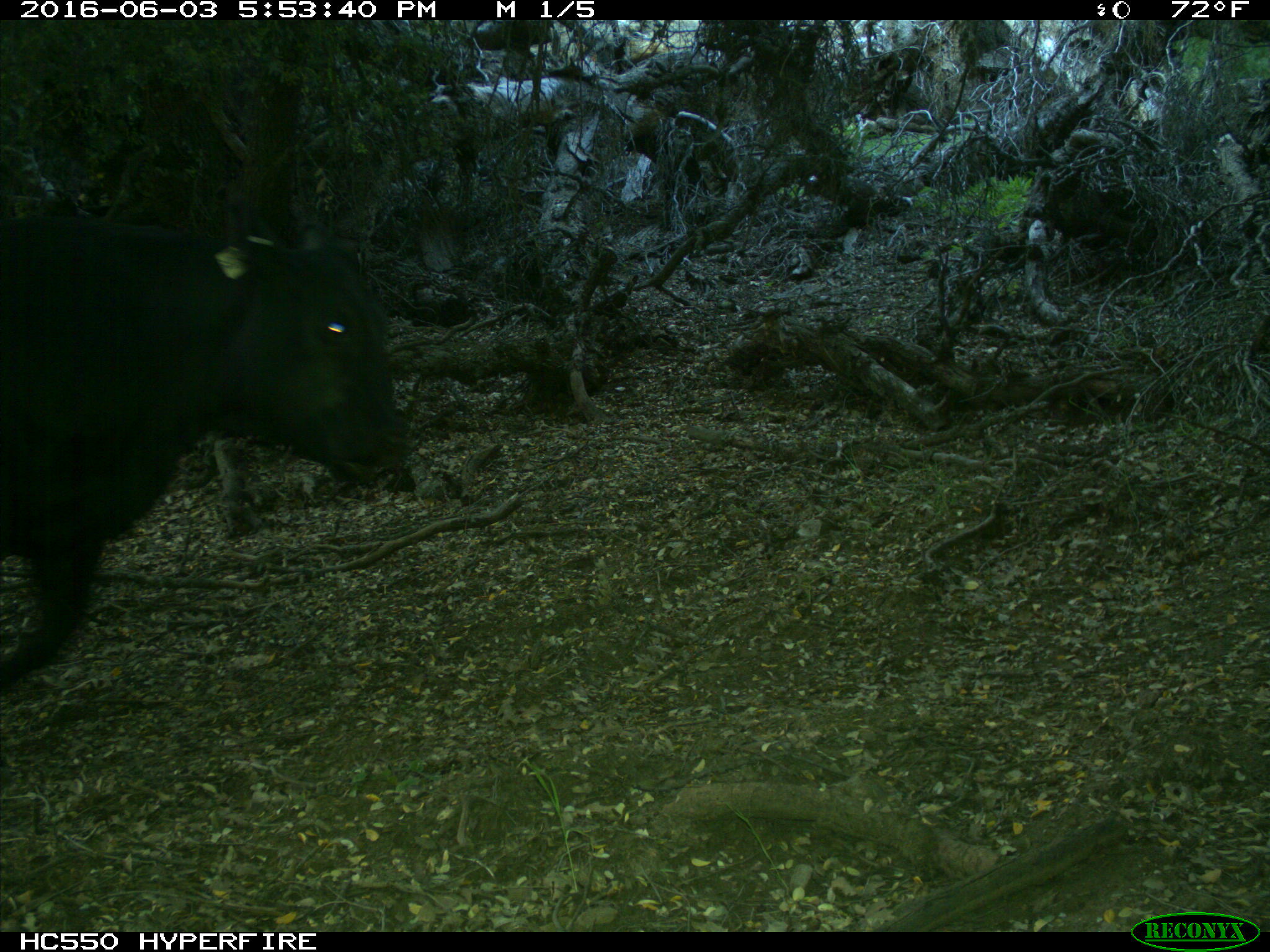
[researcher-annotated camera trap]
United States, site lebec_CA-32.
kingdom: Animalia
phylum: Chordata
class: Mammalia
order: Artiodactyla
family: Bovidae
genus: Bos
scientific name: Bos taurus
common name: domestic cow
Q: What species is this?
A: Bos taurus (domestic cow).